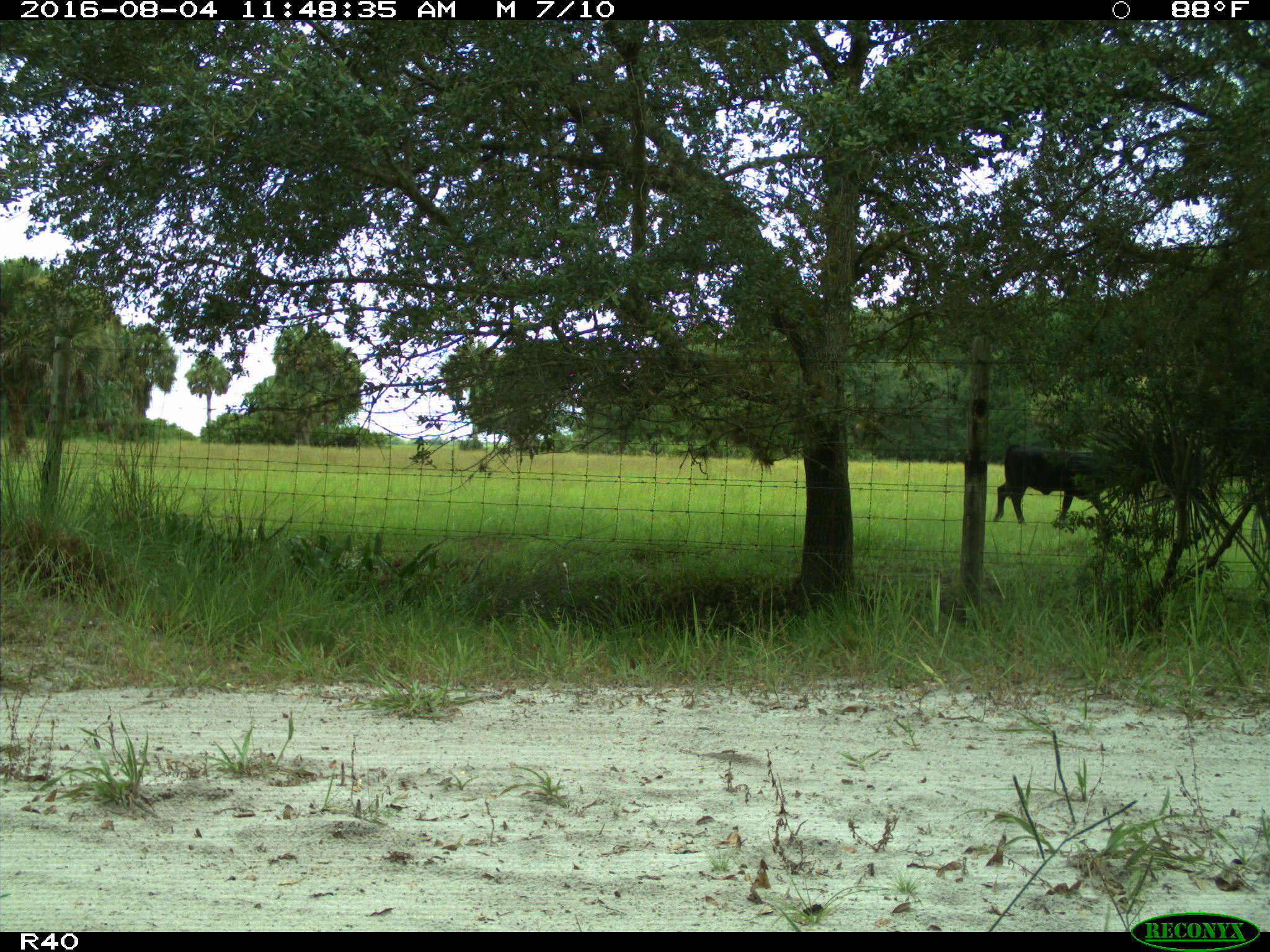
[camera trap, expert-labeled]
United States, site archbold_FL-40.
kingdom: Animalia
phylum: Chordata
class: Mammalia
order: Artiodactyla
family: Bovidae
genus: Bos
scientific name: Bos taurus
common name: domestic cow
Bos taurus (domestic cow).